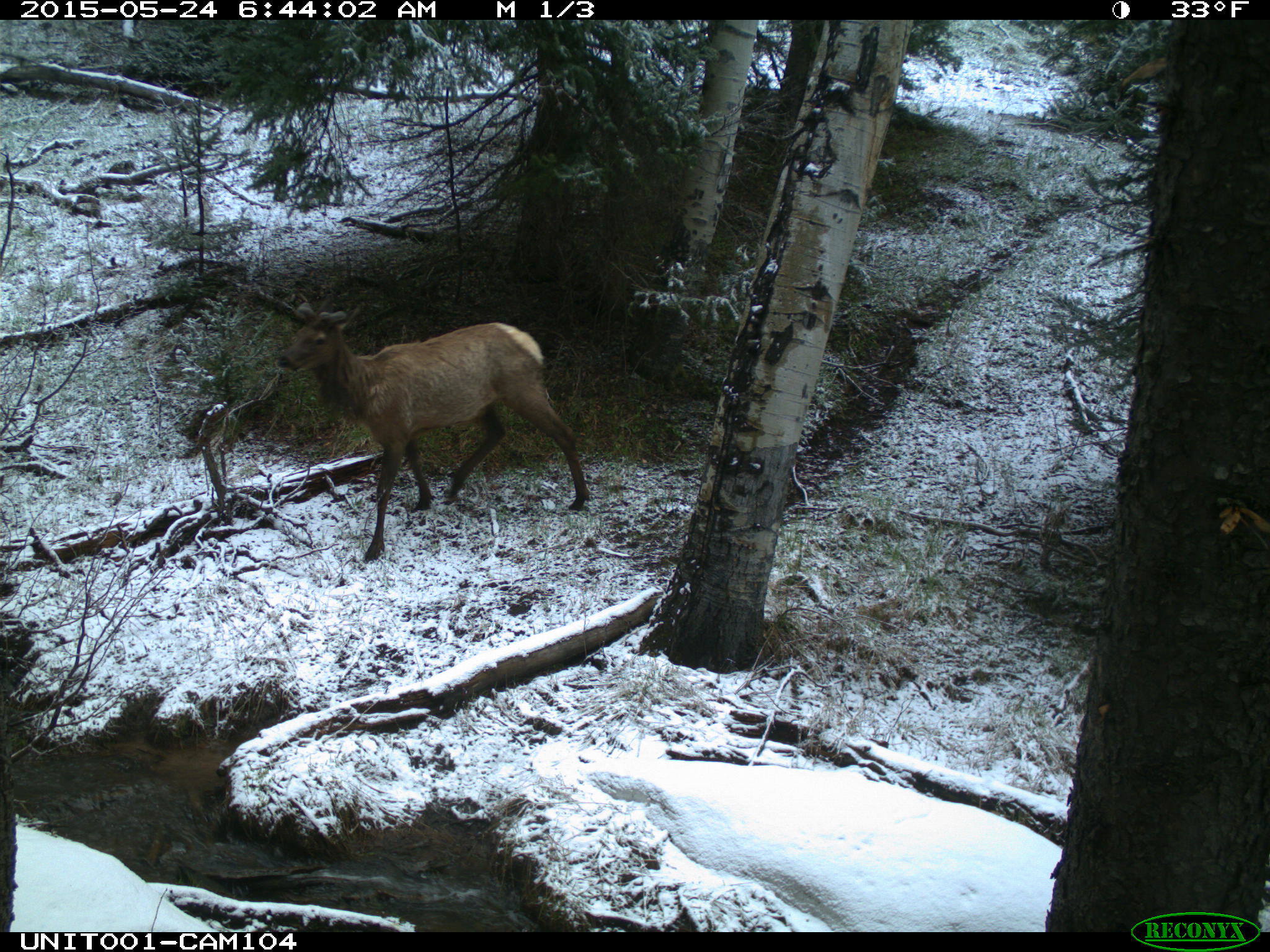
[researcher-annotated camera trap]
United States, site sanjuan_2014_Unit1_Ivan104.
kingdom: Animalia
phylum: Chordata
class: Mammalia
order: Artiodactyla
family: Cervidae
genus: Cervus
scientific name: Cervus elaphus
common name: red deer